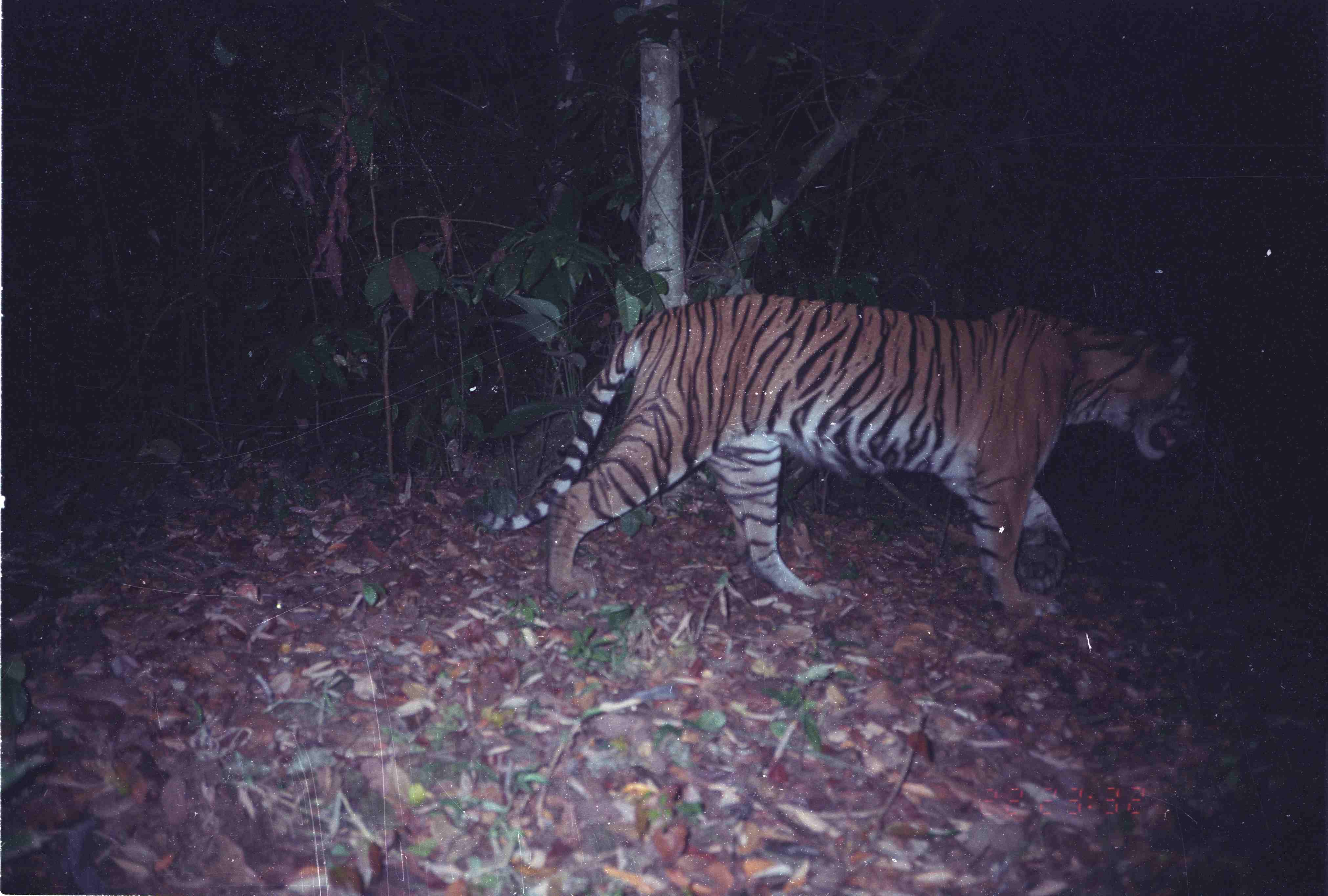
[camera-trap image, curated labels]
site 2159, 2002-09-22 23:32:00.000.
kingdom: Animalia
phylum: Chordata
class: Mammalia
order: Carnivora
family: Felidae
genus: Panthera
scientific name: Panthera tigris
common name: tiger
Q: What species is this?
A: Panthera tigris (tiger).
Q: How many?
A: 1.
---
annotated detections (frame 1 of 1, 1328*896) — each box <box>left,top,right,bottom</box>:
panthera tigris: <box>459,293,1204,620</box>